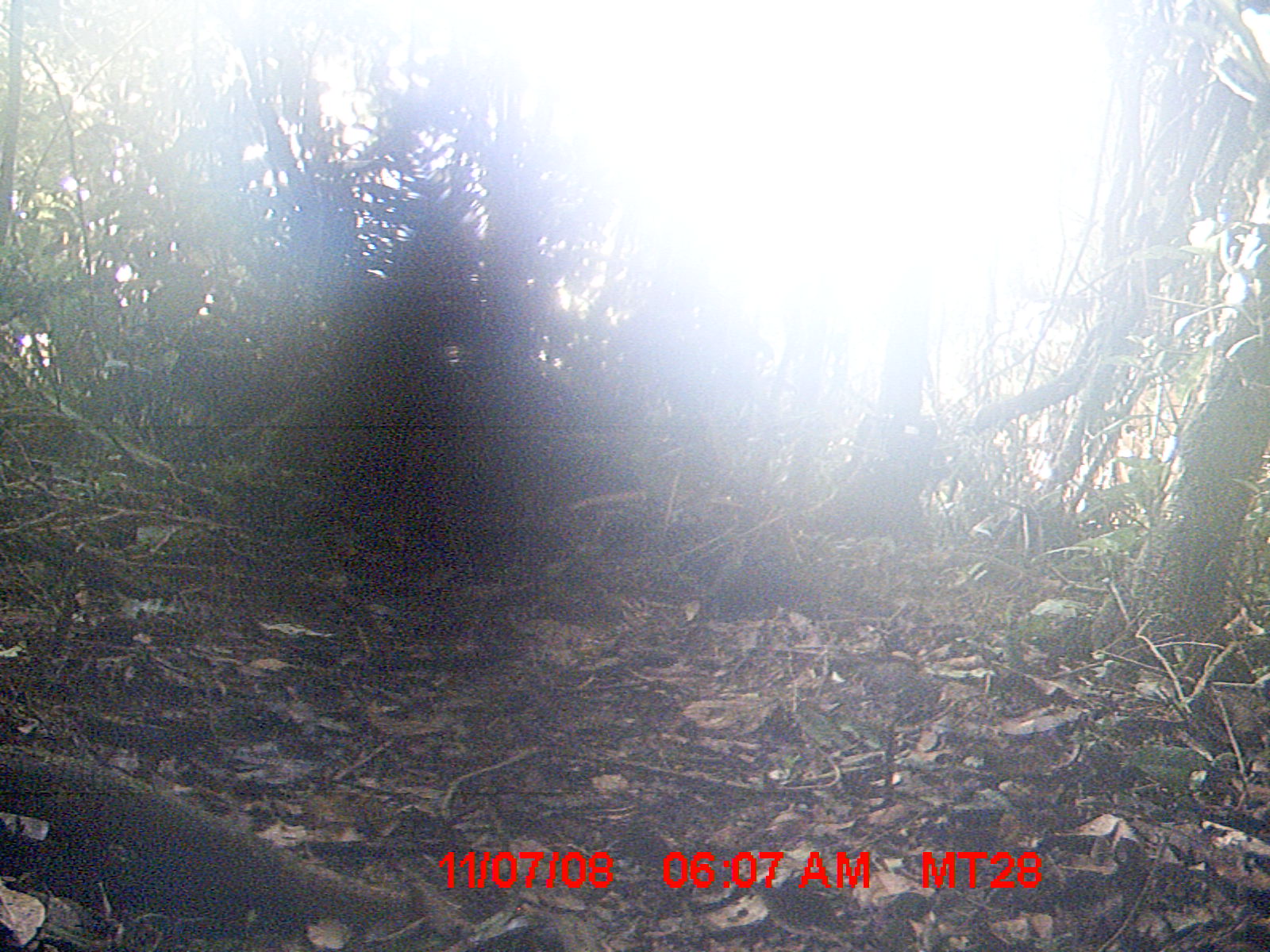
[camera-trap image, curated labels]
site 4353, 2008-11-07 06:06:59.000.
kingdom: Animalia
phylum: Chordata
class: Aves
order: Cuculiformes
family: Cuculidae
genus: Coua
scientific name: Coua serriana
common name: red-breasted coua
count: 3